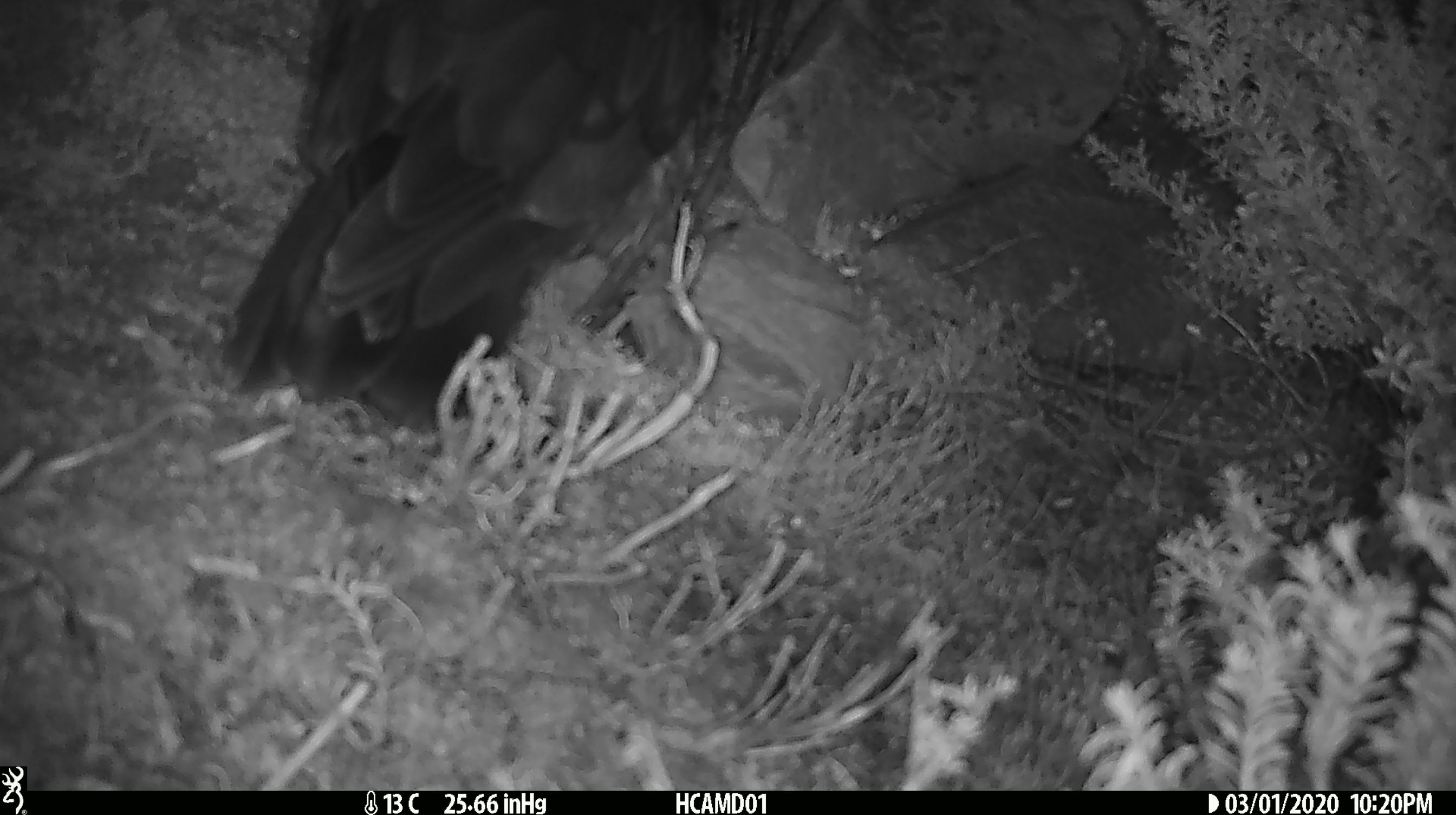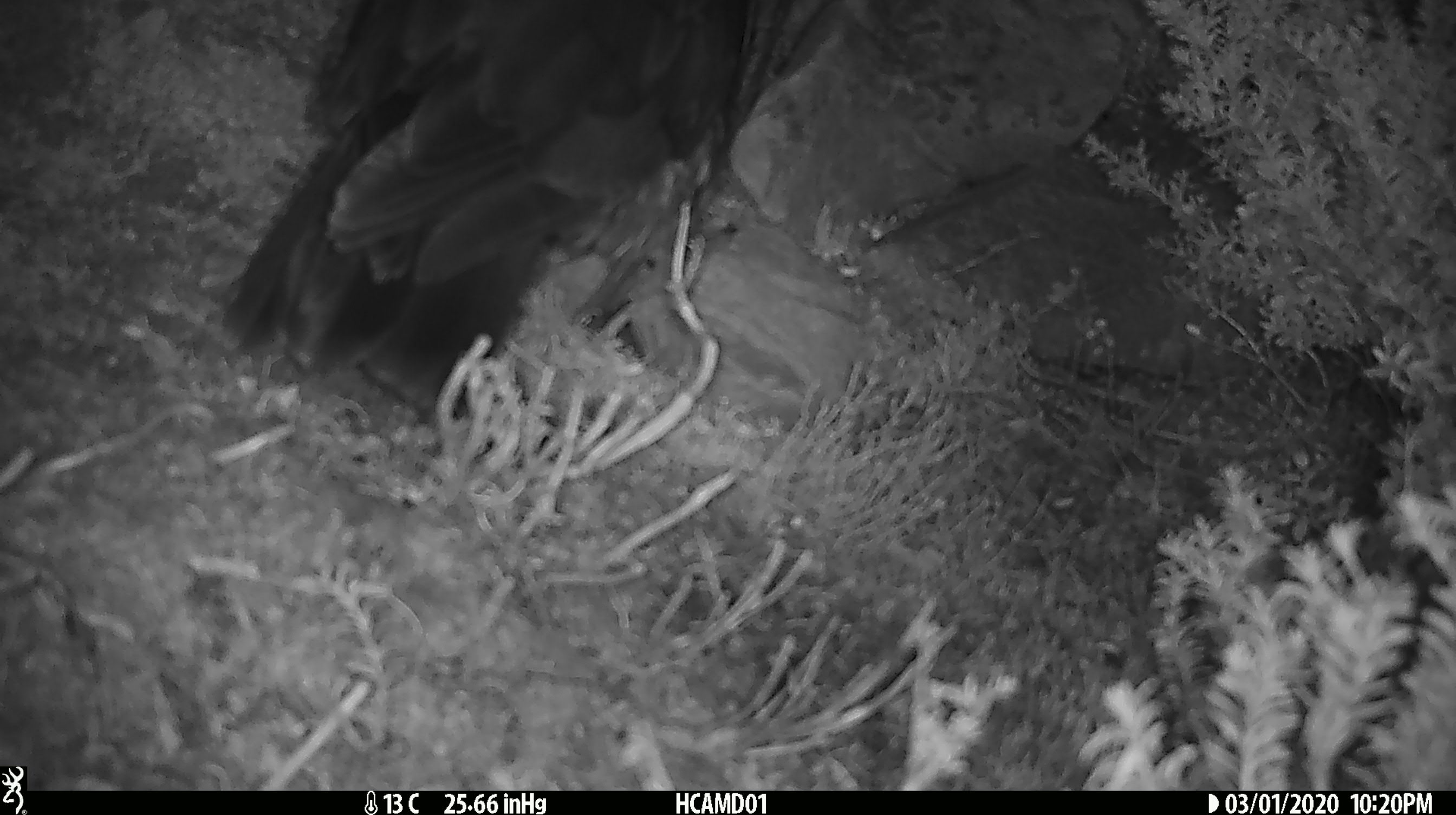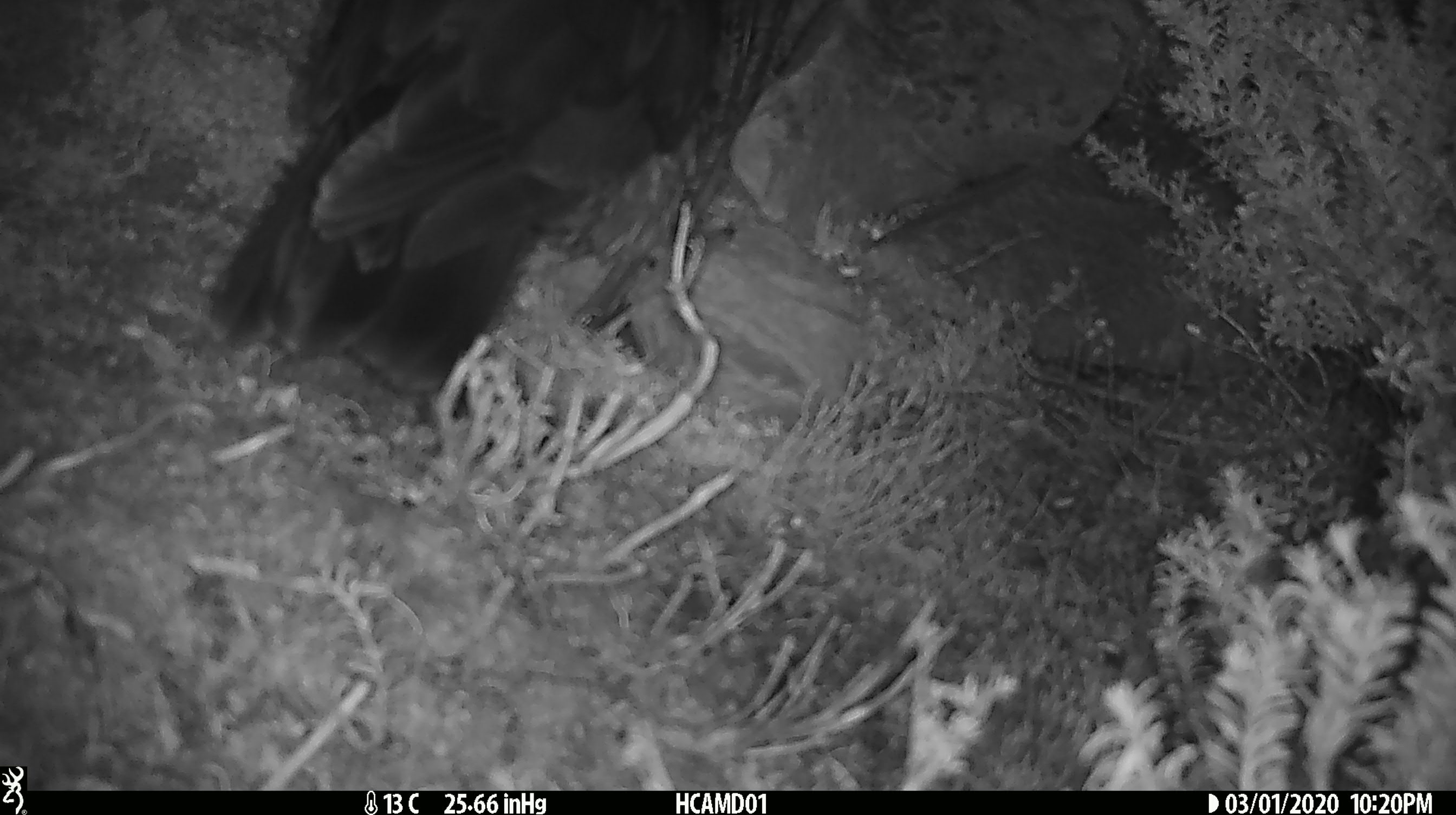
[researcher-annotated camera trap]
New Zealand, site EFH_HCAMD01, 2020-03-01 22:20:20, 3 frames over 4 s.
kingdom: Animalia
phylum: Chordata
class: Aves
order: Psittaciformes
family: Strigopidae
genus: Nestor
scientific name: Nestor notabilis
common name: kea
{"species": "kea (Nestor notabilis)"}